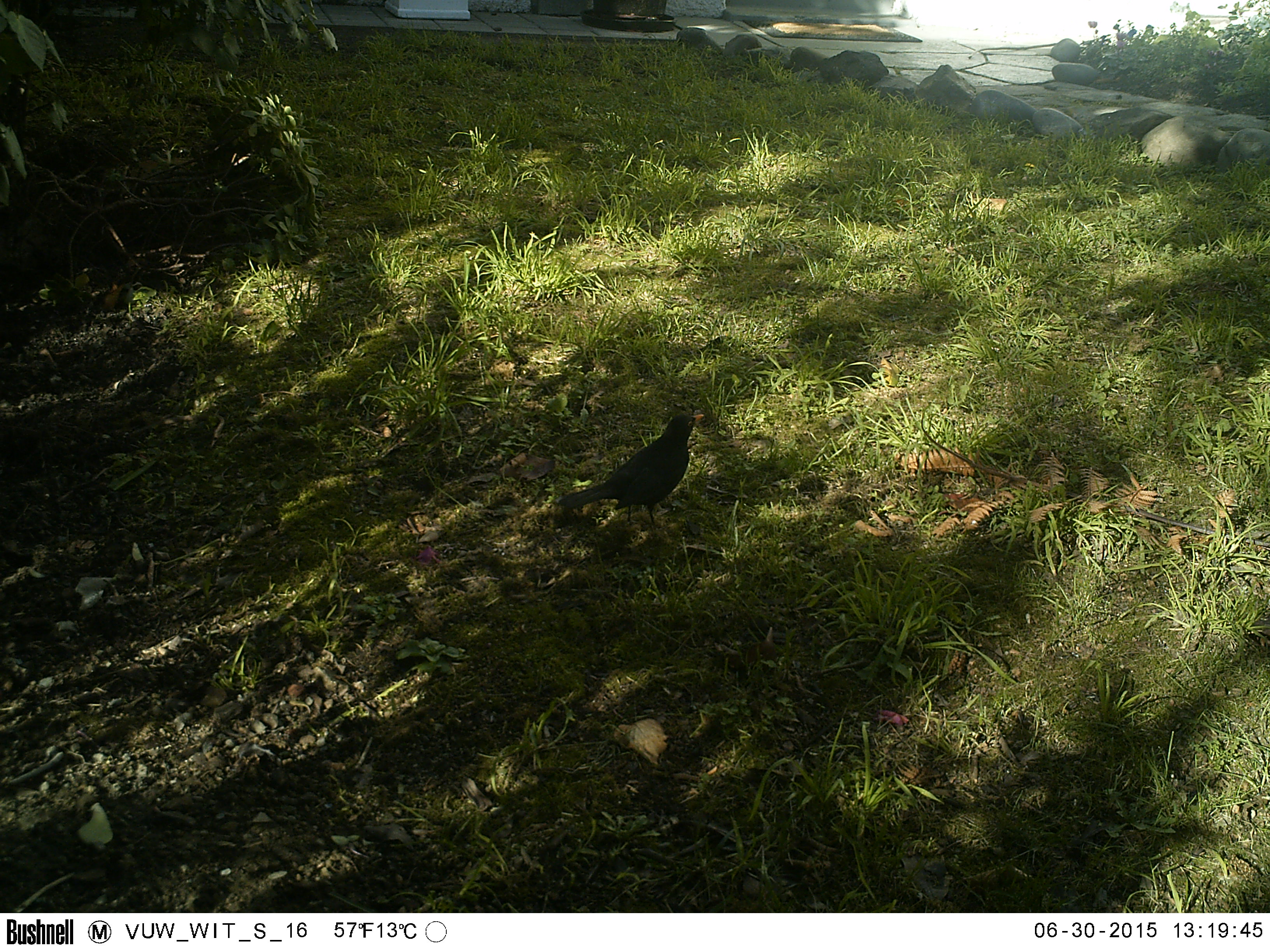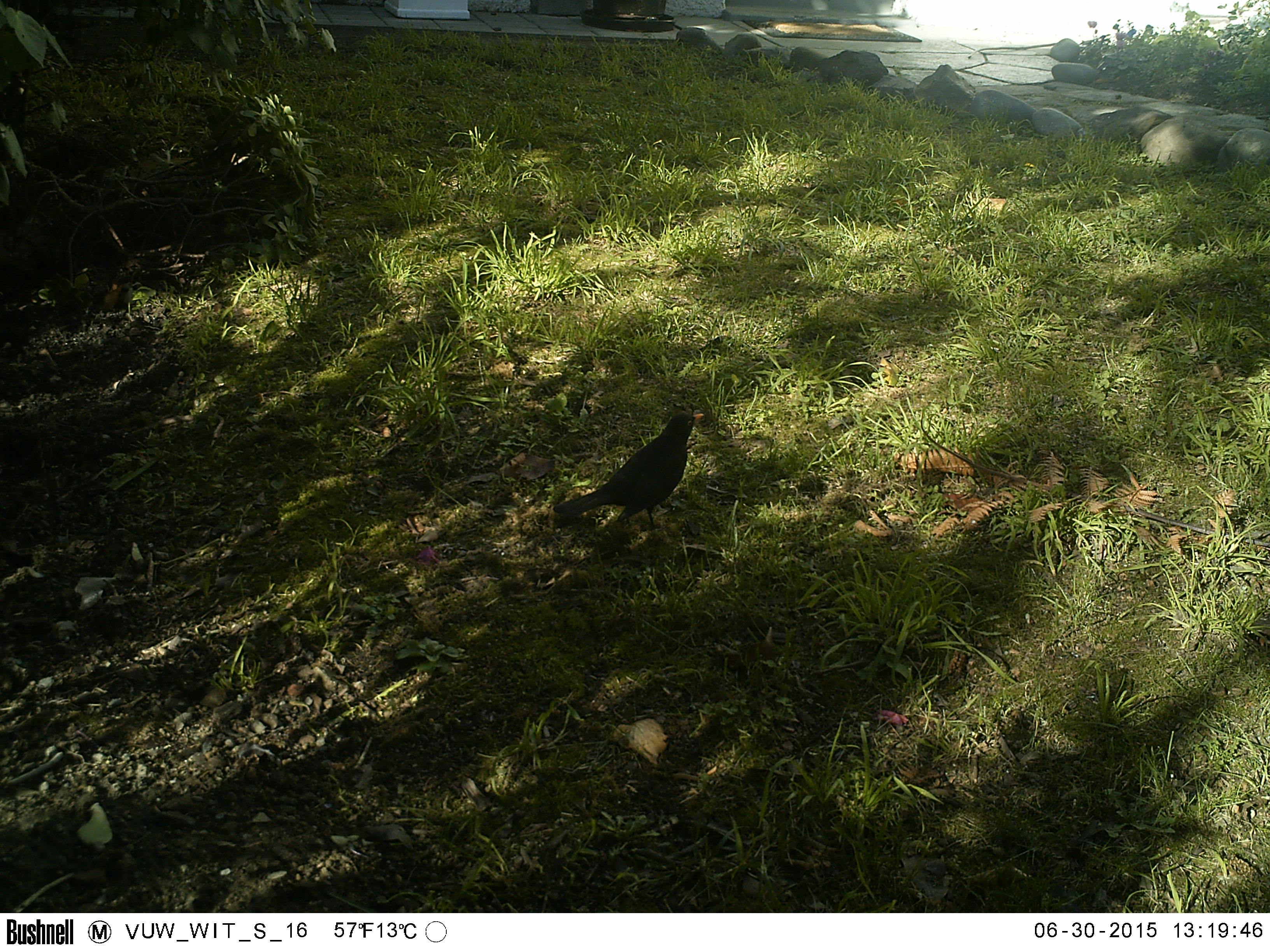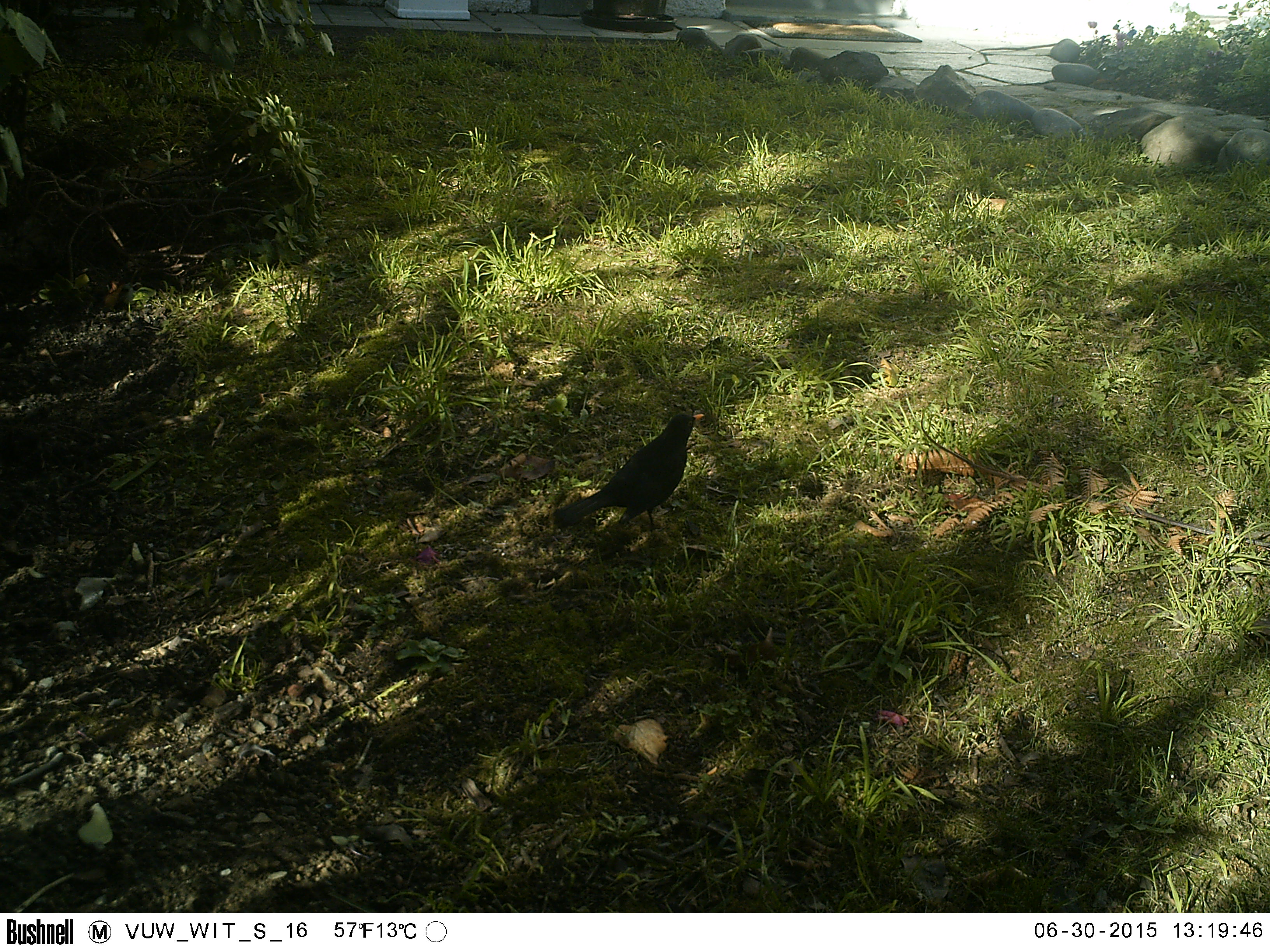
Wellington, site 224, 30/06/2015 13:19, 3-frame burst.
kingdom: Animalia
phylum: Chordata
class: Aves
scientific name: Aves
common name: bird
Bird (Aves).